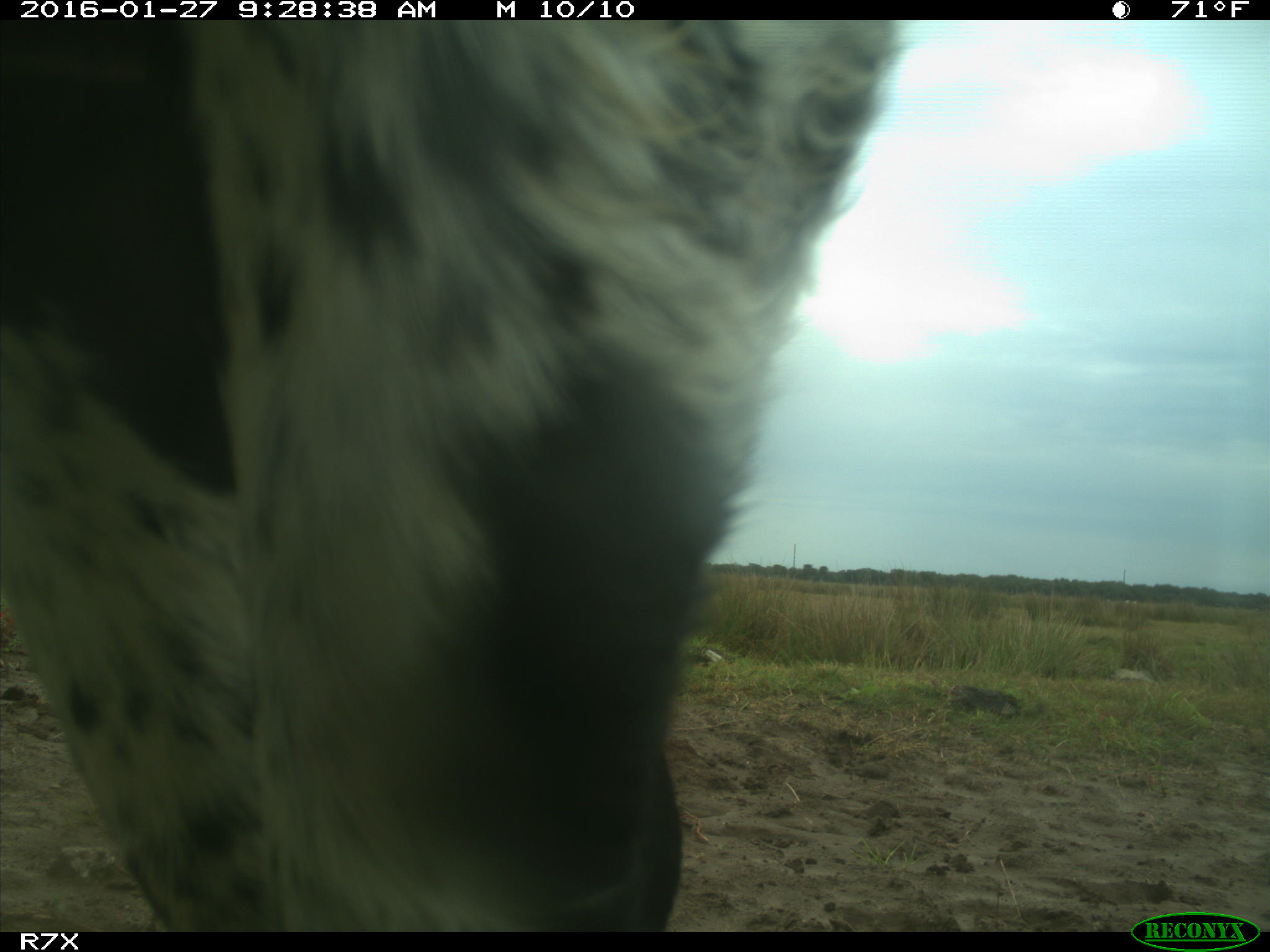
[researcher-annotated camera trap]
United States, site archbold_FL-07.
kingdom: Animalia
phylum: Chordata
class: Mammalia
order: Artiodactyla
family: Bovidae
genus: Bos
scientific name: Bos taurus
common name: domestic cow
Bos taurus (domestic cow).